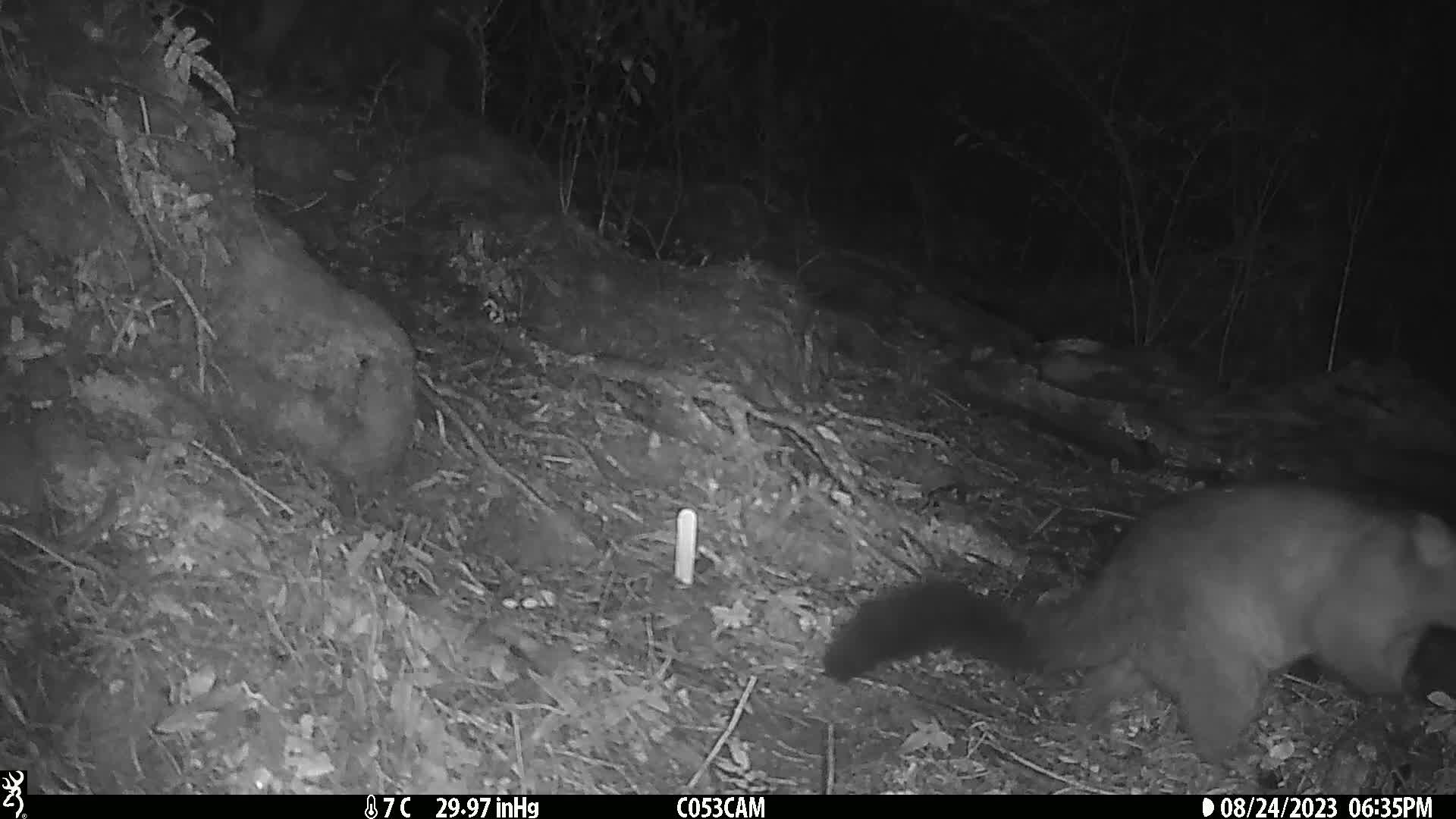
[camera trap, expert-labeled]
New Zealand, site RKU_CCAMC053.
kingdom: Animalia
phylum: Chordata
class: Mammalia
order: Diprotodontia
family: Phalangeridae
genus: Trichosurus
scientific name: Trichosurus vulpecula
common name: common brushtail possum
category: possum